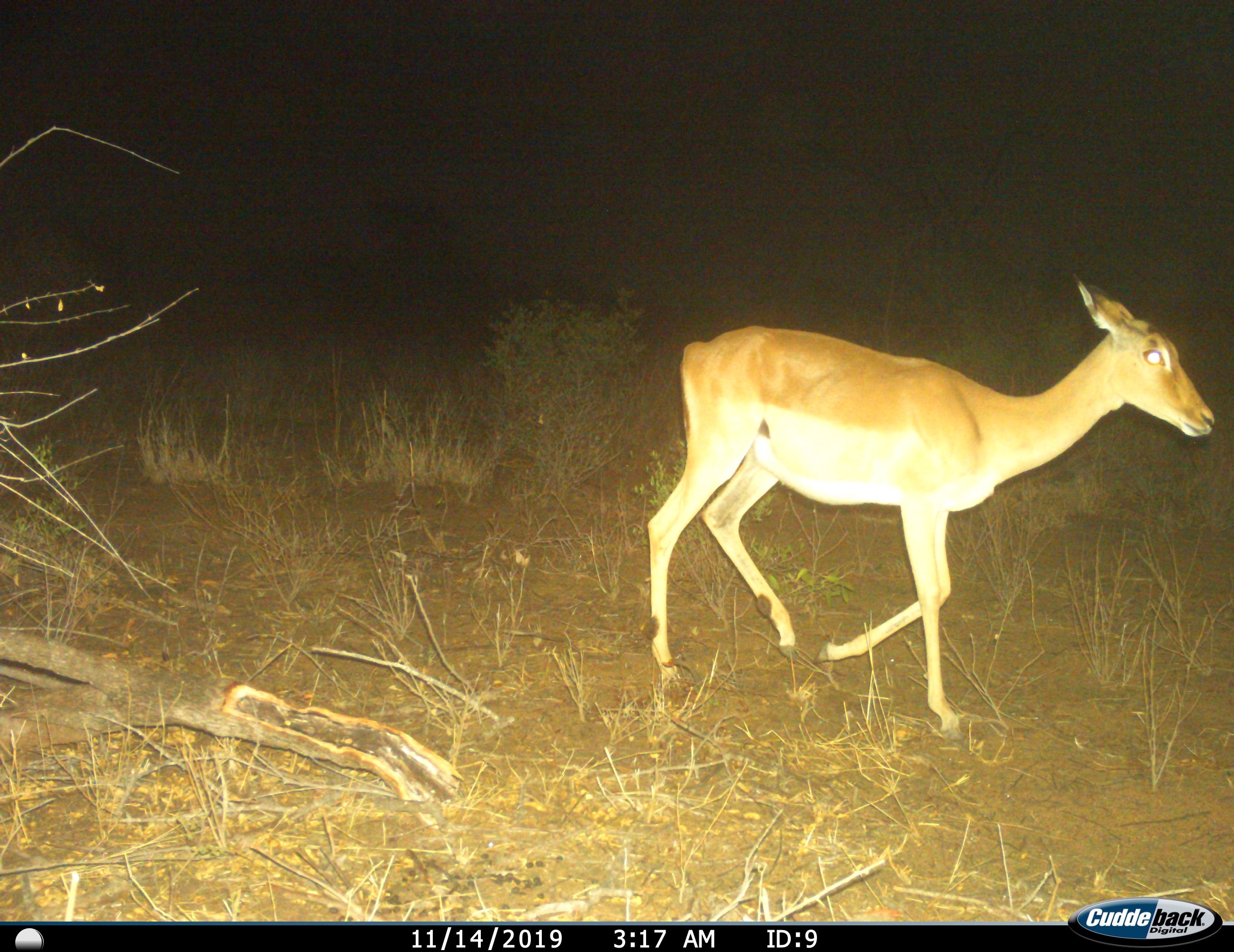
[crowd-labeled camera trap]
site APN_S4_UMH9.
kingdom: Animalia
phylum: Chordata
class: Mammalia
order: Artiodactyla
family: Bovidae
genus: Aepyceros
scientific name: Aepyceros melampus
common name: impala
Impala (Aepyceros melampus), count 1. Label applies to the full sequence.